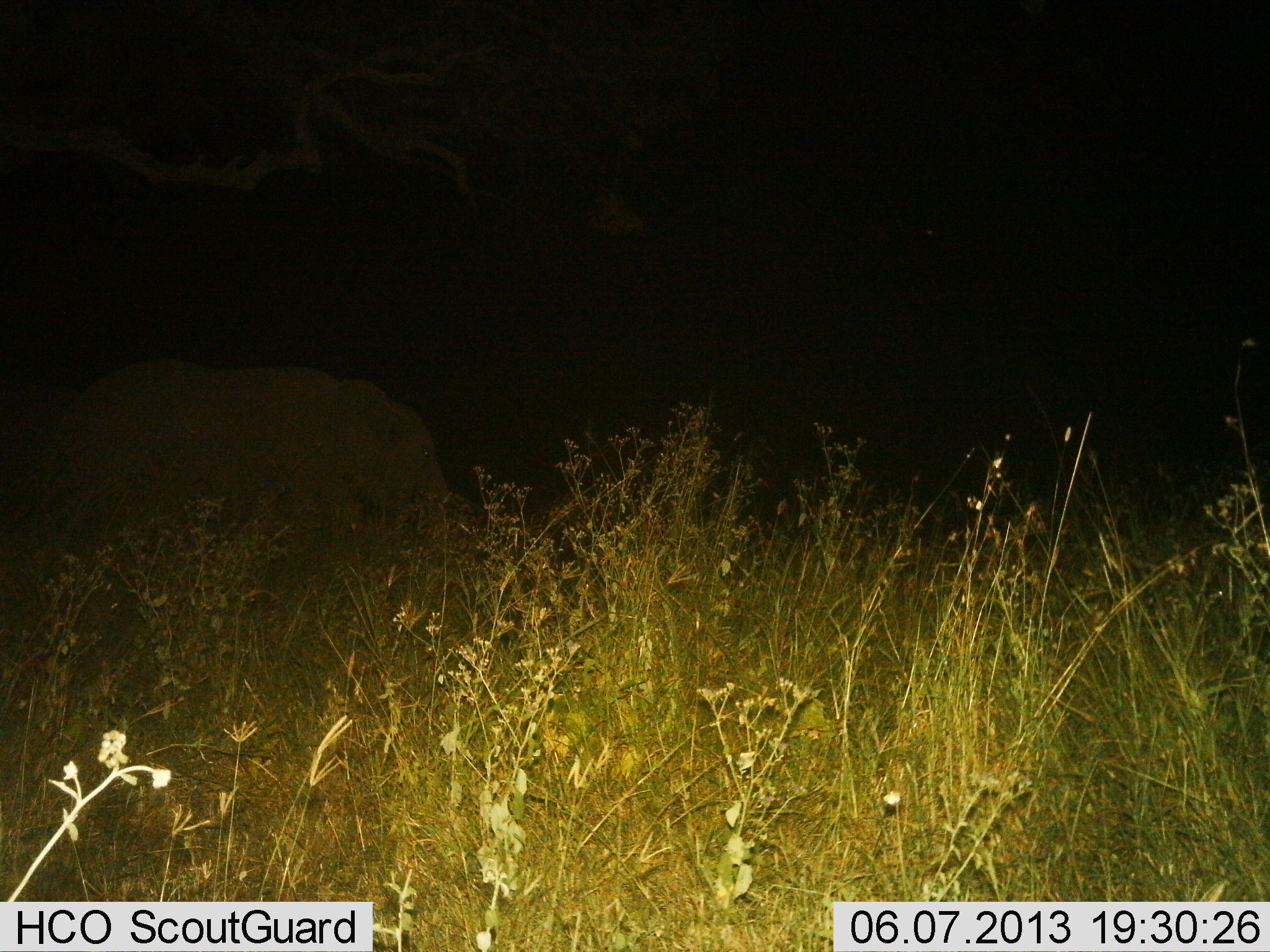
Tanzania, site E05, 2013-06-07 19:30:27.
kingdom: Animalia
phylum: Chordata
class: Mammalia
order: Proboscidea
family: Elephantidae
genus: Loxodonta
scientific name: Loxodonta africana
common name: african bush elephant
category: elephant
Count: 1.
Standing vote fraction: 27%.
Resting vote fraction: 0%.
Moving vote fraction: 73%.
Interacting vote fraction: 0%.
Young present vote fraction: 9%.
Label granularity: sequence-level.